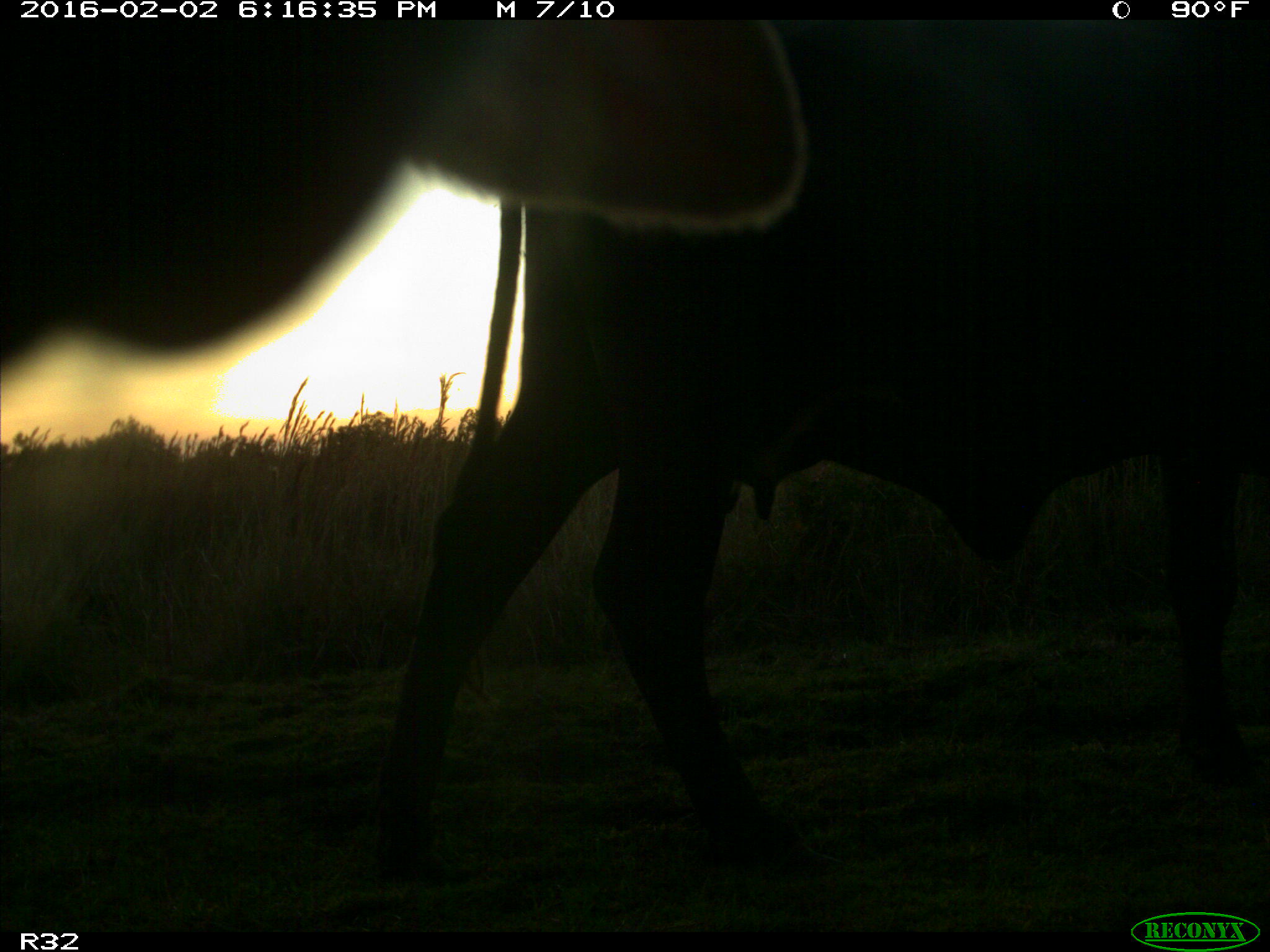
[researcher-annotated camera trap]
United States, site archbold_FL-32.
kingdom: Animalia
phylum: Chordata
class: Mammalia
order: Artiodactyla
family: Bovidae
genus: Bos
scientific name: Bos taurus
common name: domestic cow